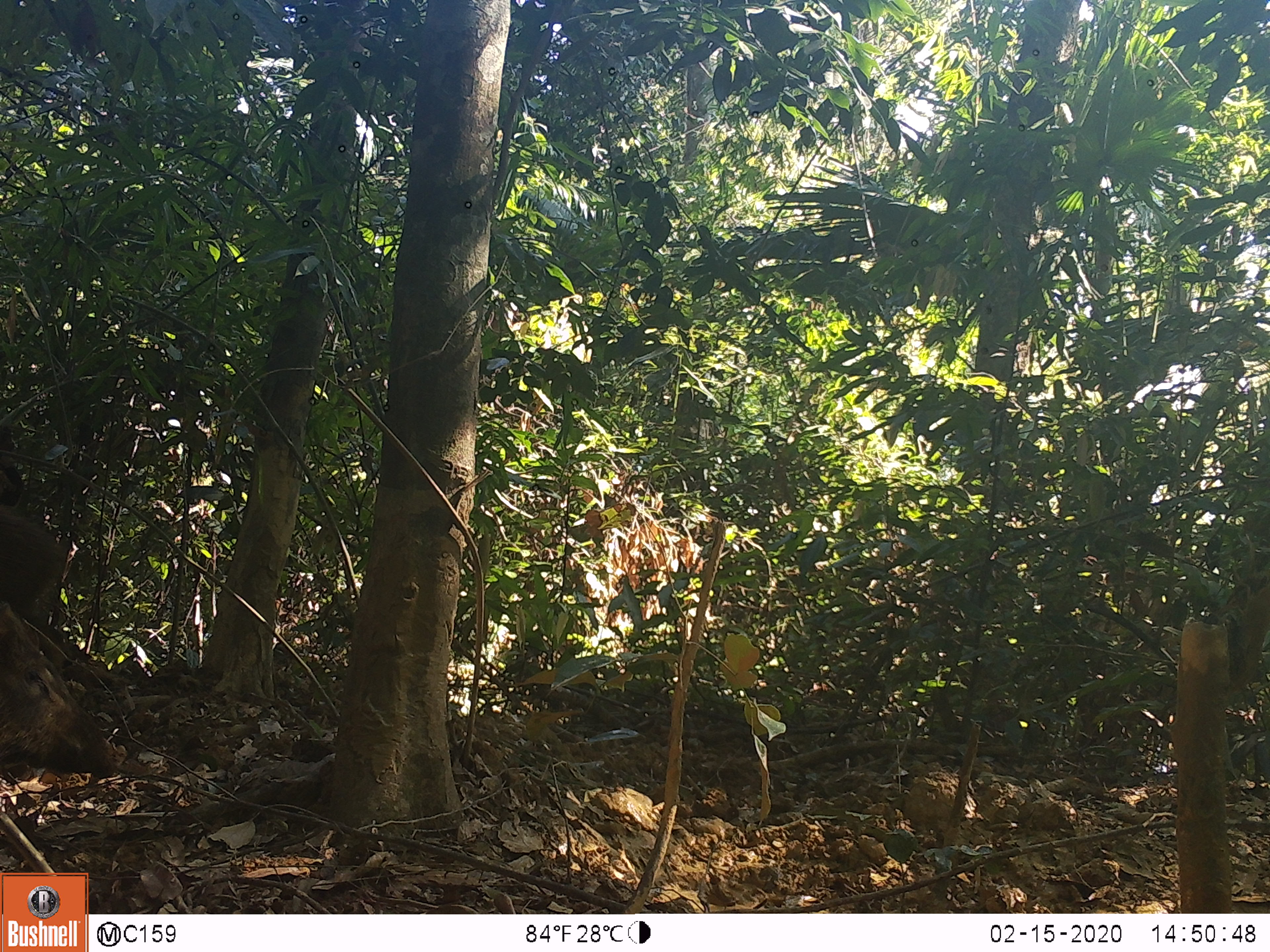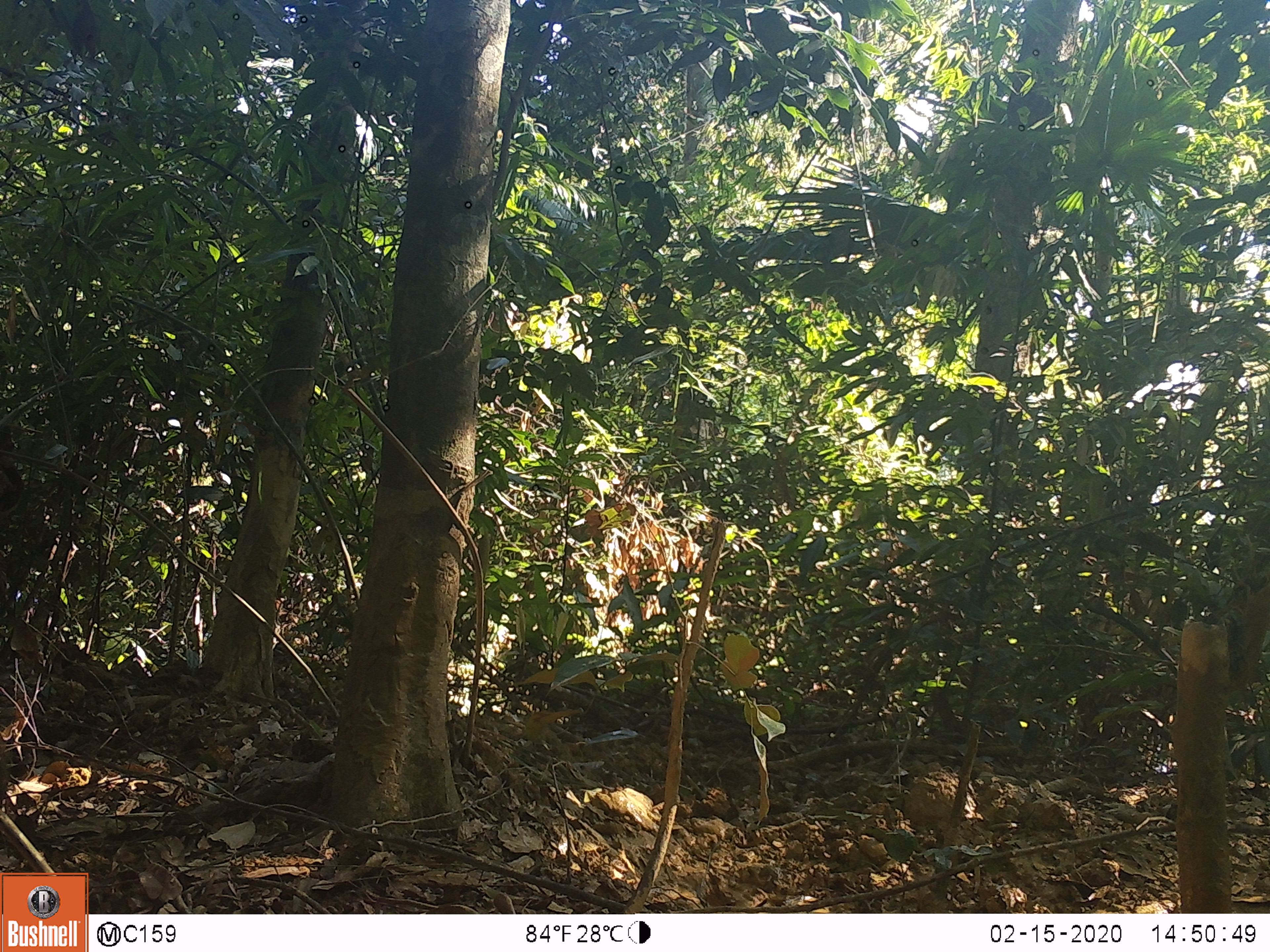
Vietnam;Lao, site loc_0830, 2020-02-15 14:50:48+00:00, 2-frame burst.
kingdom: Animalia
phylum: Chordata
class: Mammalia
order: Artiodactyla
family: Suidae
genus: Sus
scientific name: Sus scrofa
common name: eurasian wild pig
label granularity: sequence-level